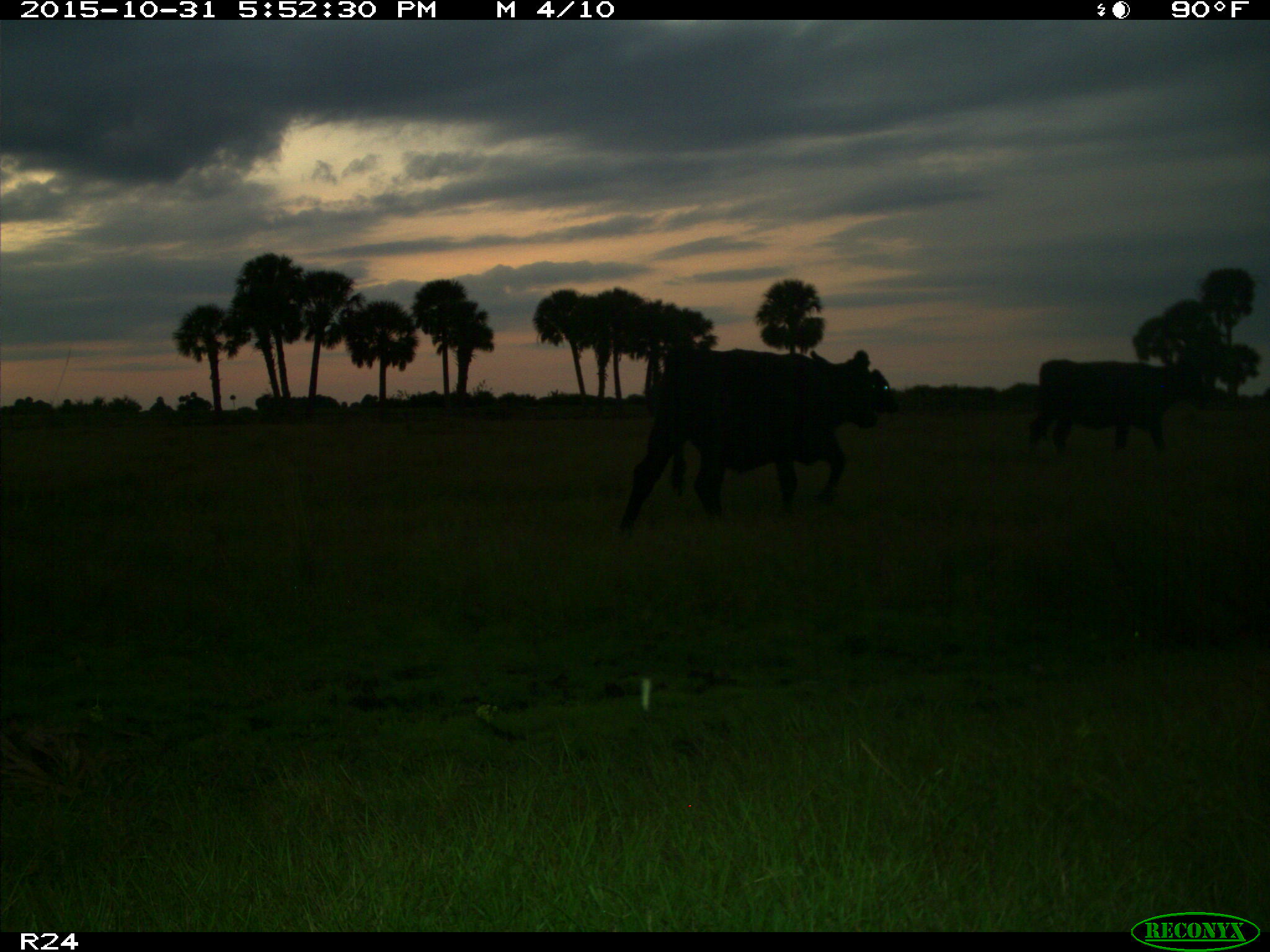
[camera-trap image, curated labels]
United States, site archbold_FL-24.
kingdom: Animalia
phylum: Chordata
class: Mammalia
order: Artiodactyla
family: Bovidae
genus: Bos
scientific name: Bos taurus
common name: domestic cow